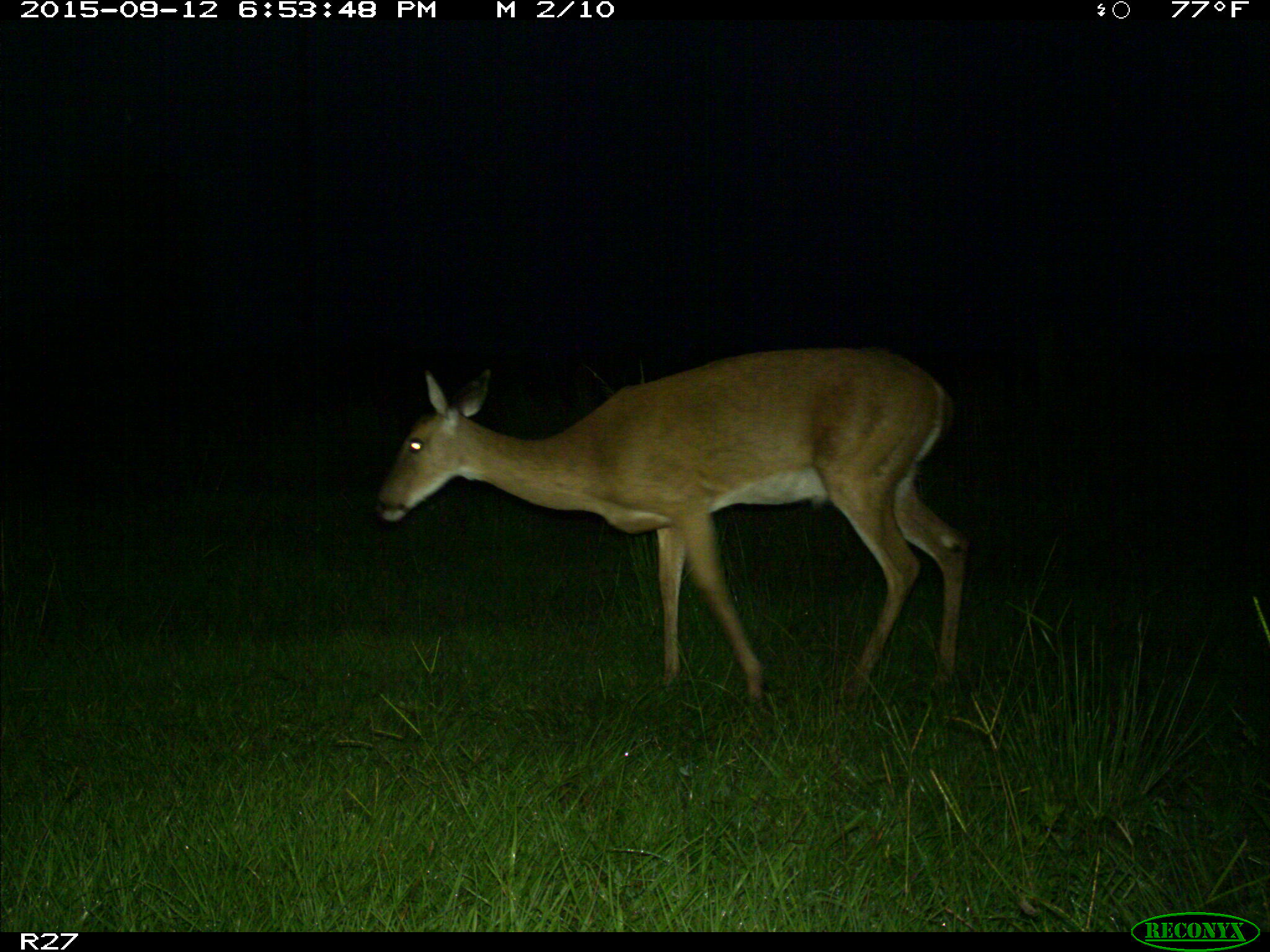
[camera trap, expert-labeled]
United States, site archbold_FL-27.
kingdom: Animalia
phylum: Chordata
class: Mammalia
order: Artiodactyla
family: Cervidae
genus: Odocoileus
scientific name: Odocoileus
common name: deer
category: unidentified deer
Unidentified deer (deer) (Odocoileus).